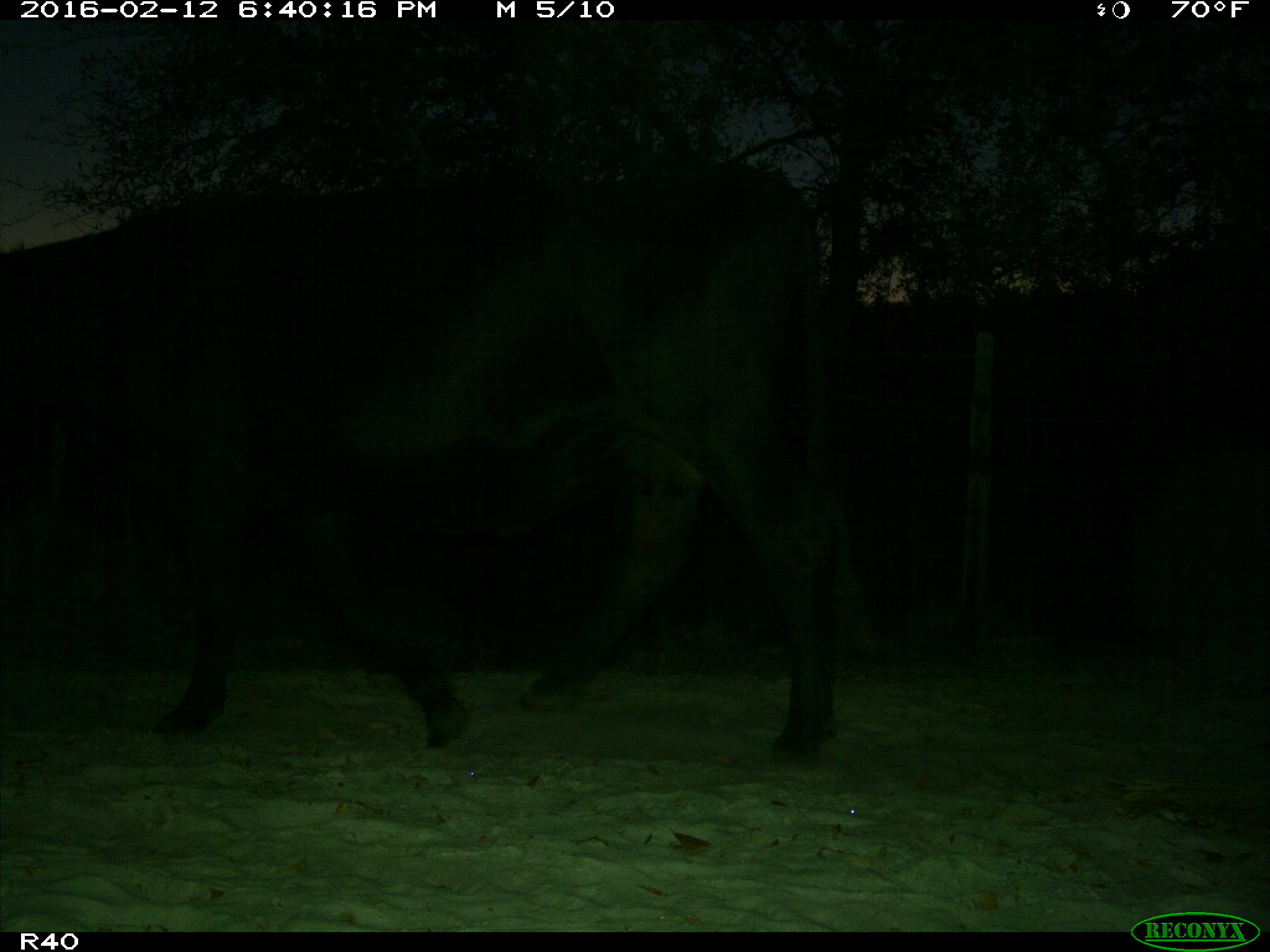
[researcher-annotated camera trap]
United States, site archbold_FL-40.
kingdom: Animalia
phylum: Chordata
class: Mammalia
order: Artiodactyla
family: Bovidae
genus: Bos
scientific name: Bos taurus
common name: domestic cow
Bos taurus (domestic cow).